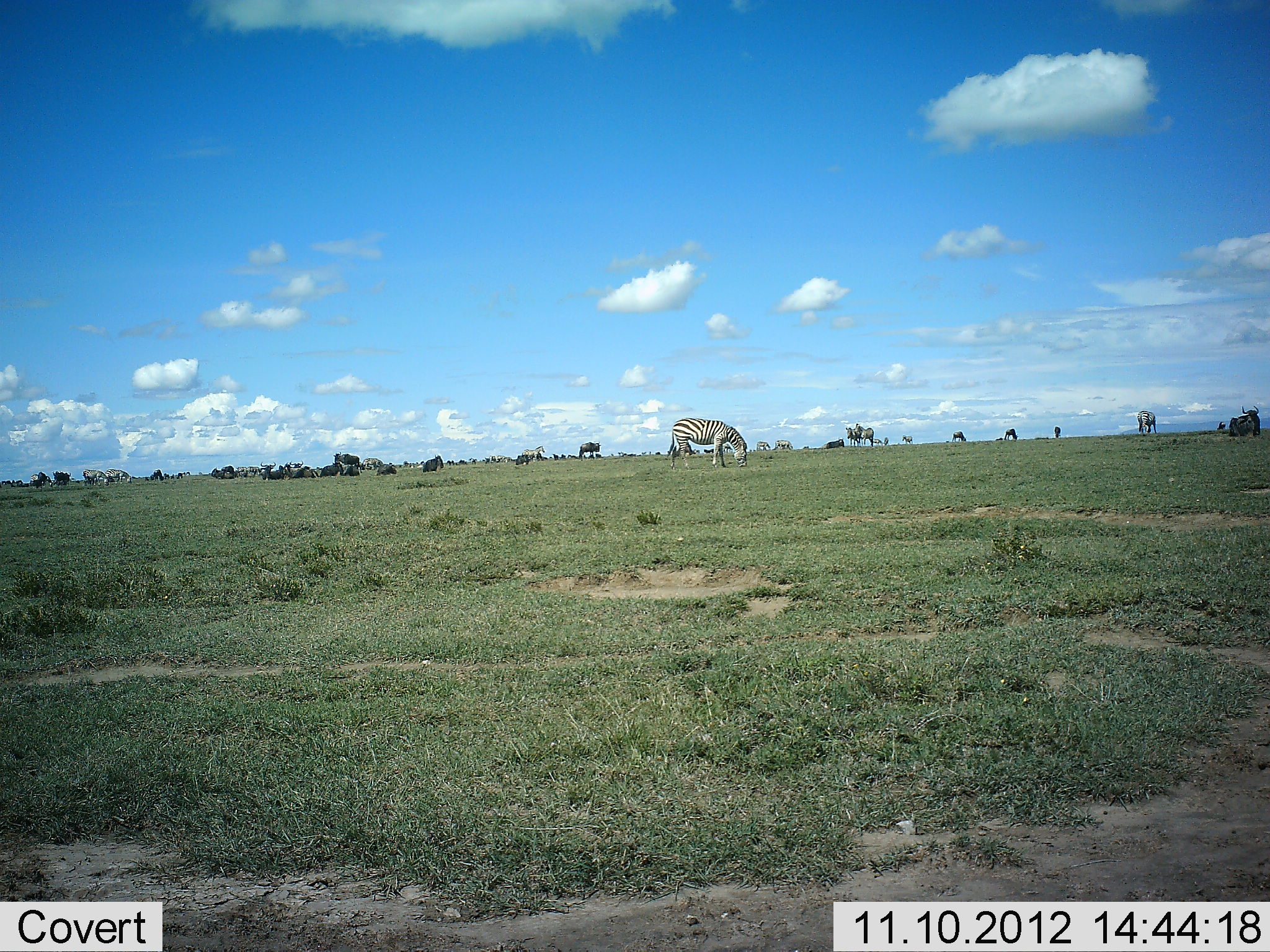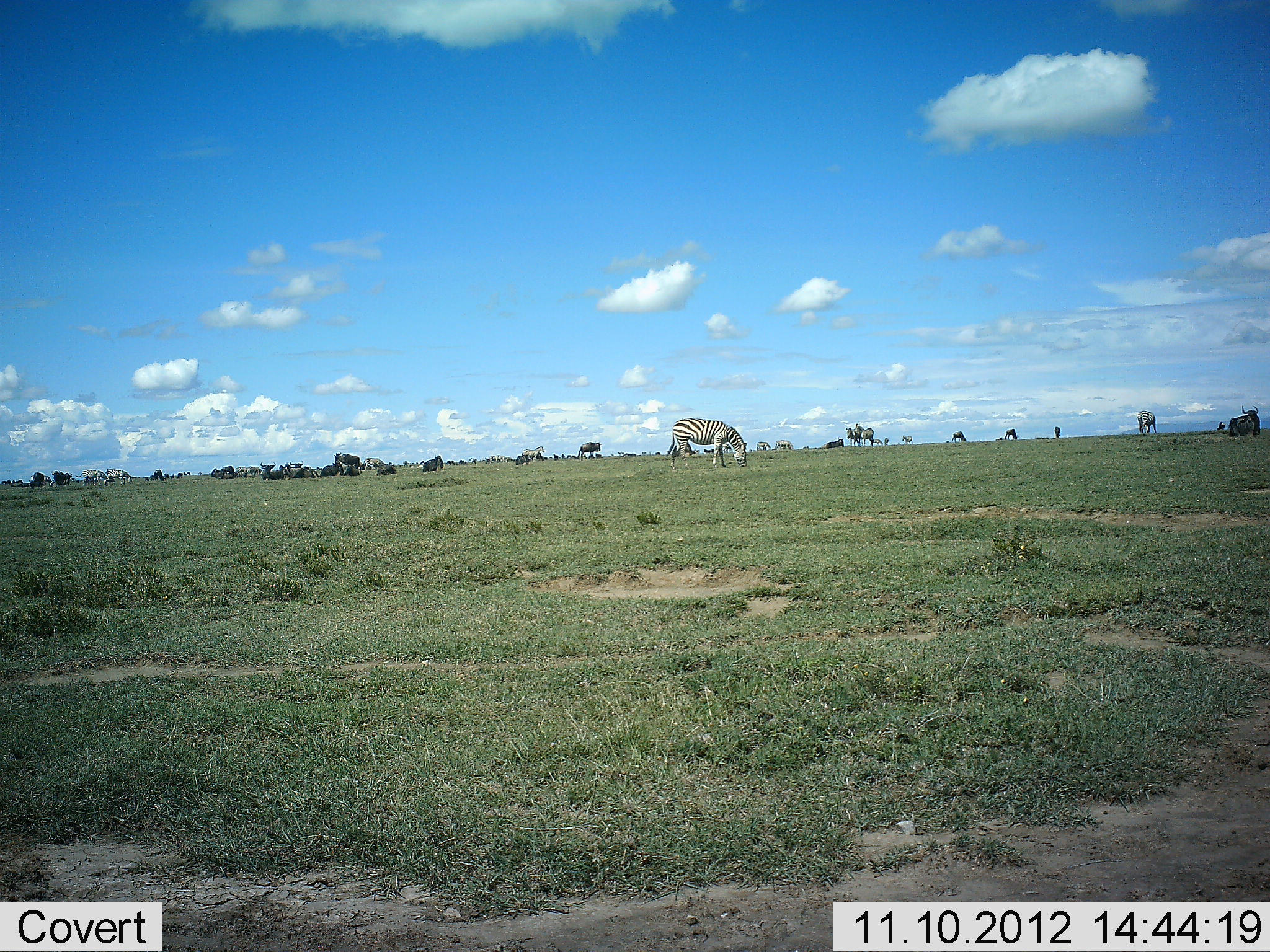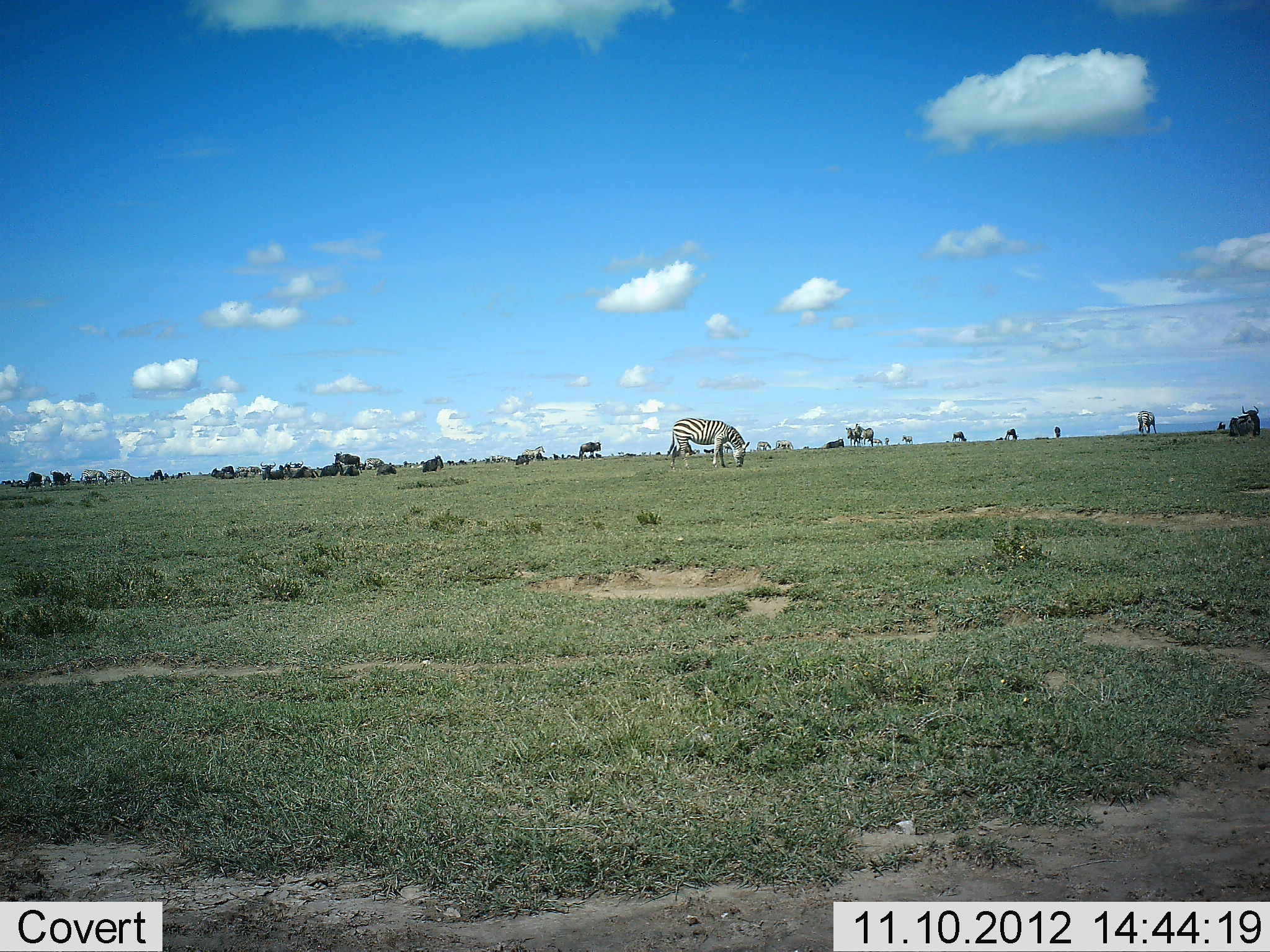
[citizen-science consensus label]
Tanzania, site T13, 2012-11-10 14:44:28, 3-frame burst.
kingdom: Animalia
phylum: Chordata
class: Mammalia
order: Perissodactyla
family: Equidae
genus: Equus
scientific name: Equus quagga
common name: plains zebra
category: zebra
Zebra (plains zebra) (Equus quagga), count 4. Behavior (volunteer vote fractions): standing 32%, resting 5%, moving 16%, interacting 0%. Young present (vote fraction): 0%. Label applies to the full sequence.